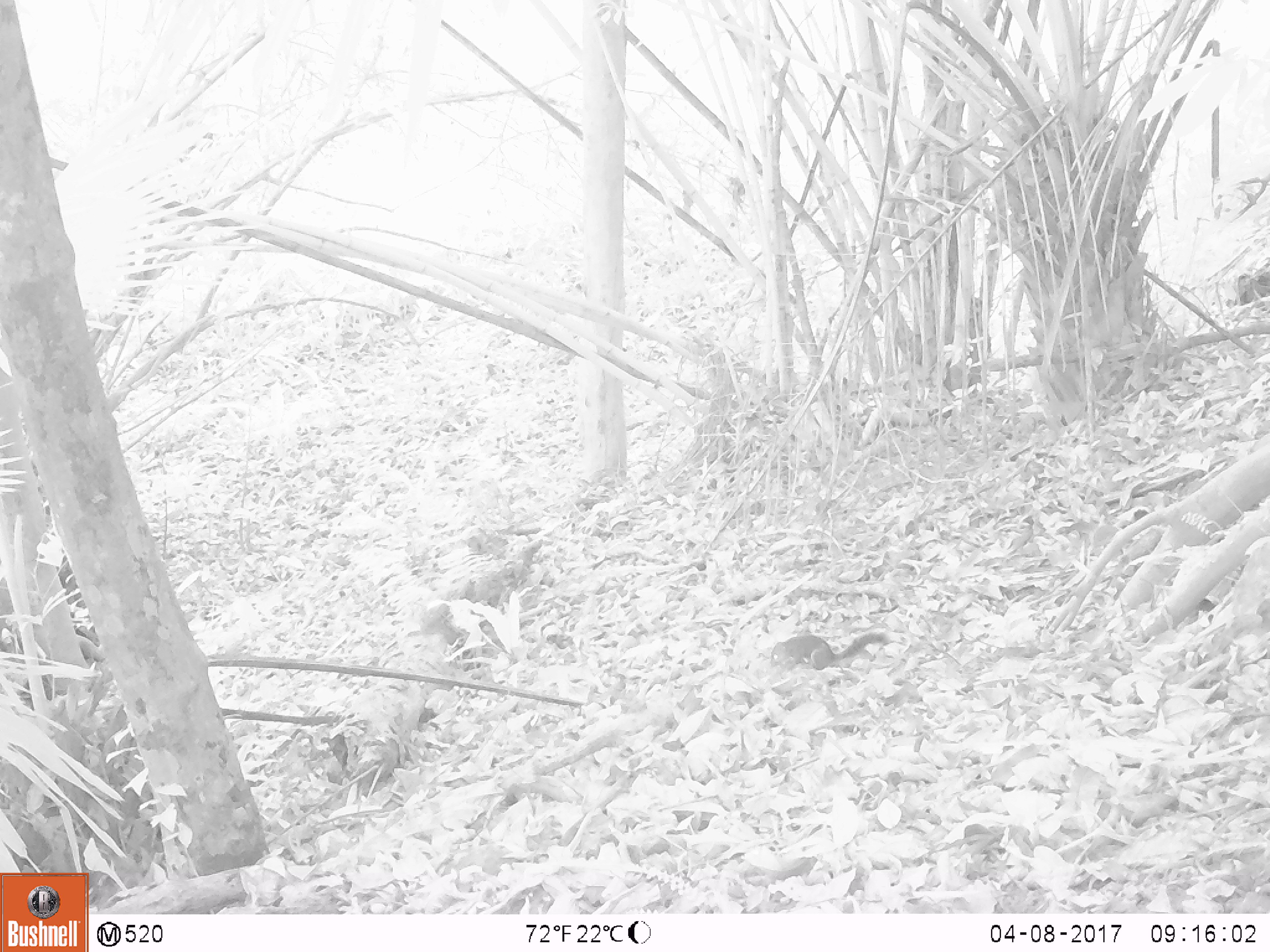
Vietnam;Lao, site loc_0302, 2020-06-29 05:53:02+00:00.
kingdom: Animalia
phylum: Chordata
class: Mammalia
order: Rodentia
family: Sciuridae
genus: Sciurus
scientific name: Sciurus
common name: squirrel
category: unidentified squirrel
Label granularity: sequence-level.